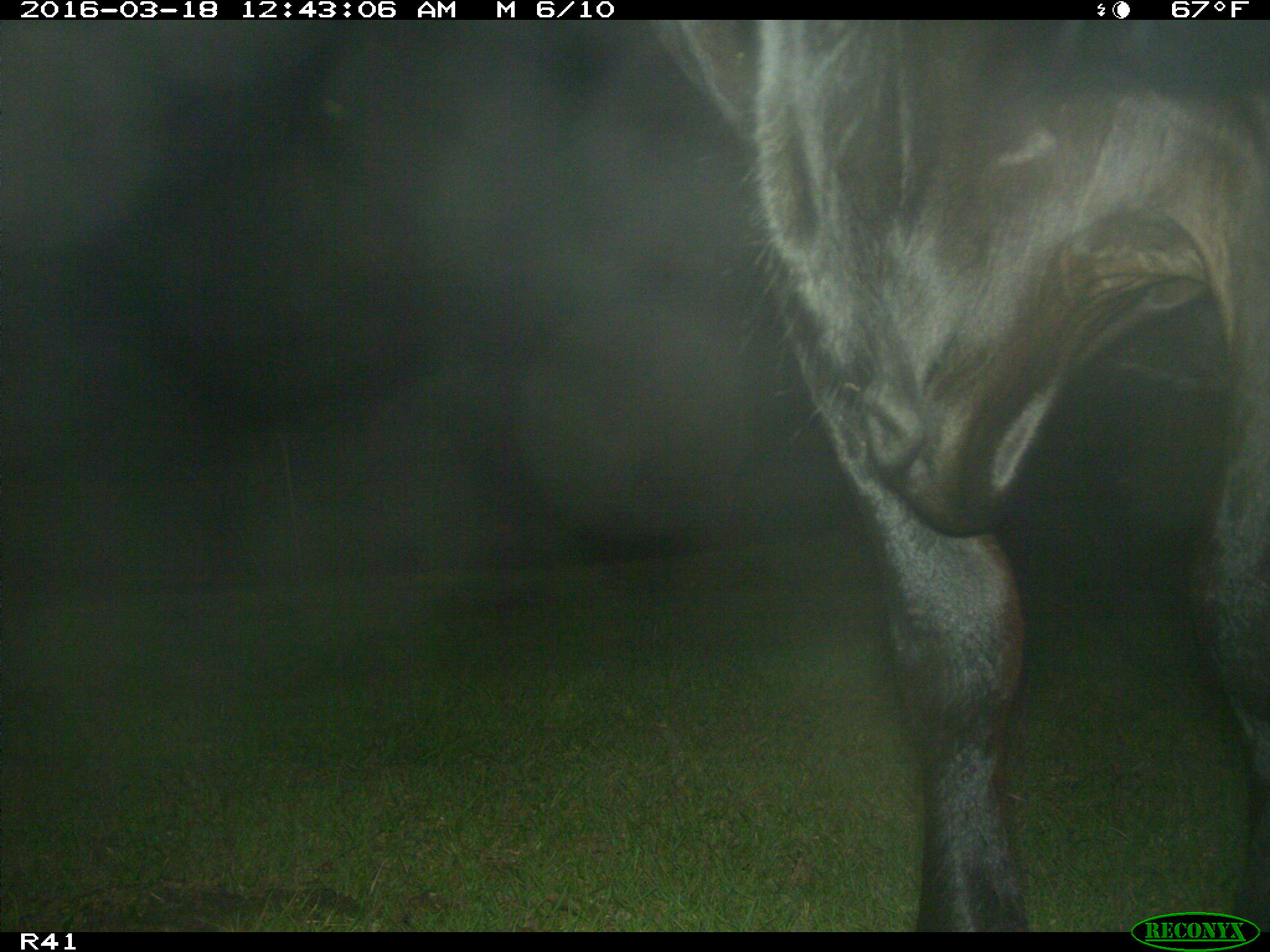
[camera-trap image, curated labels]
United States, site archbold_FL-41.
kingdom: Animalia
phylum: Chordata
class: Mammalia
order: Artiodactyla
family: Bovidae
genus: Bos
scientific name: Bos taurus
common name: domestic cow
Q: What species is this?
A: Bos taurus (domestic cow).